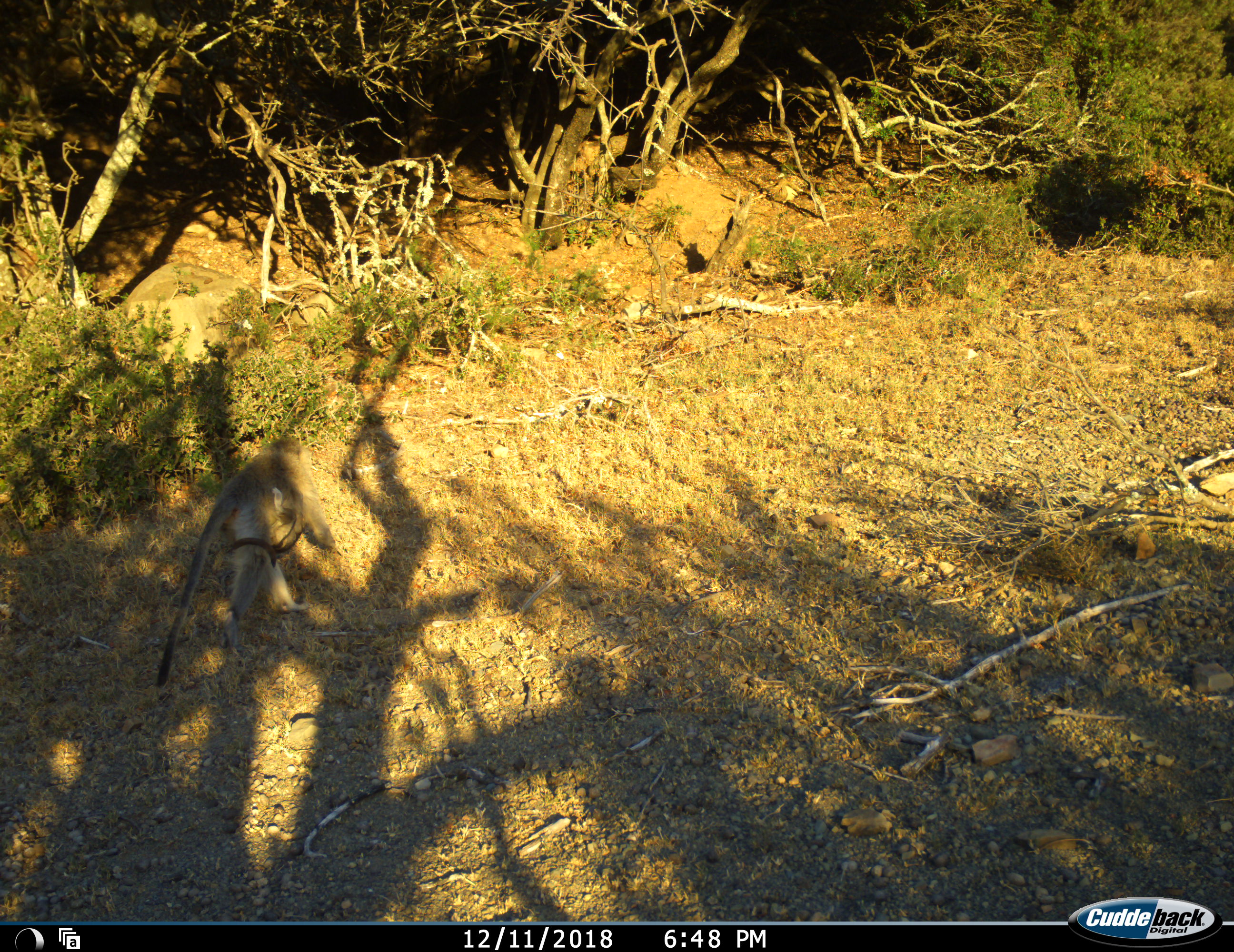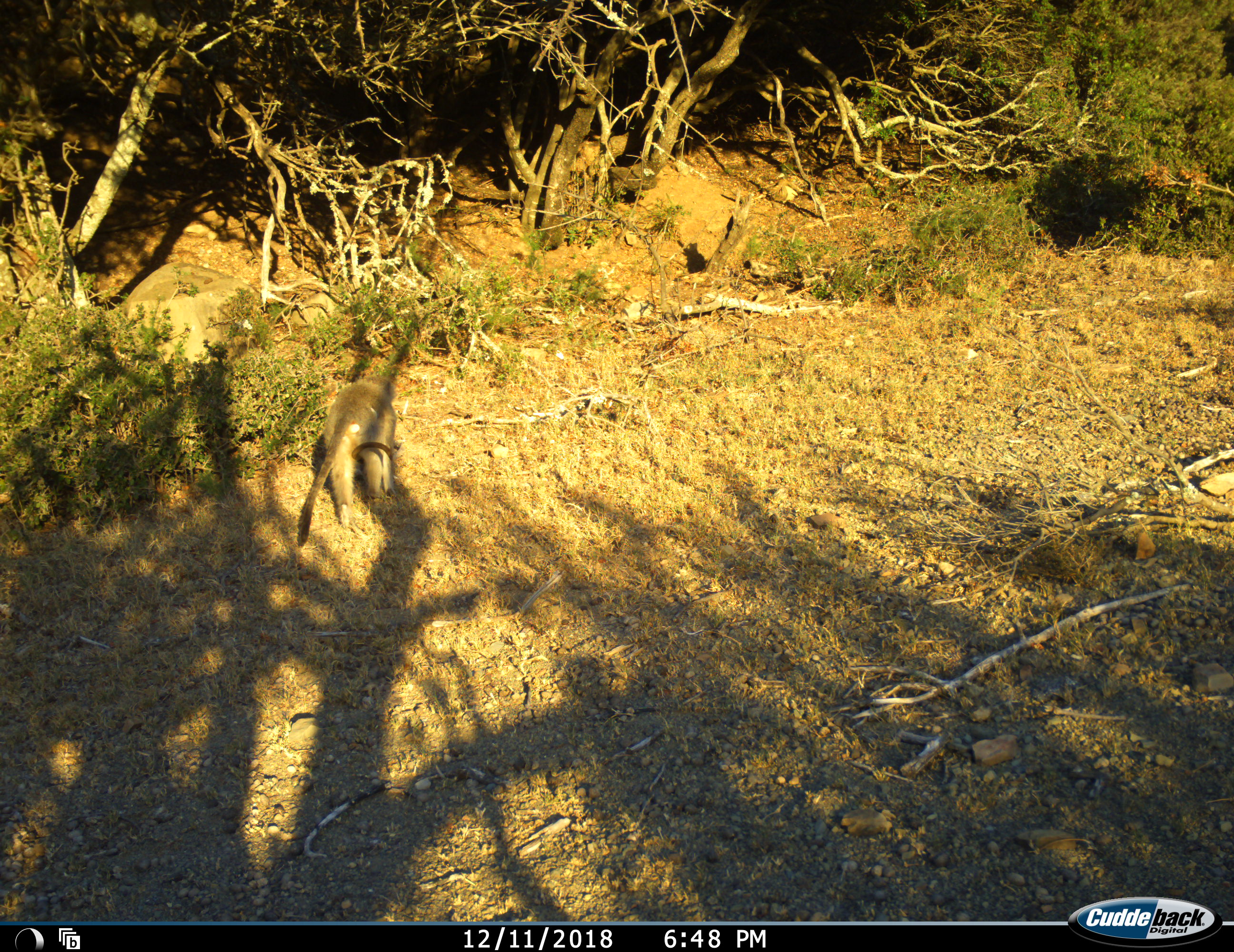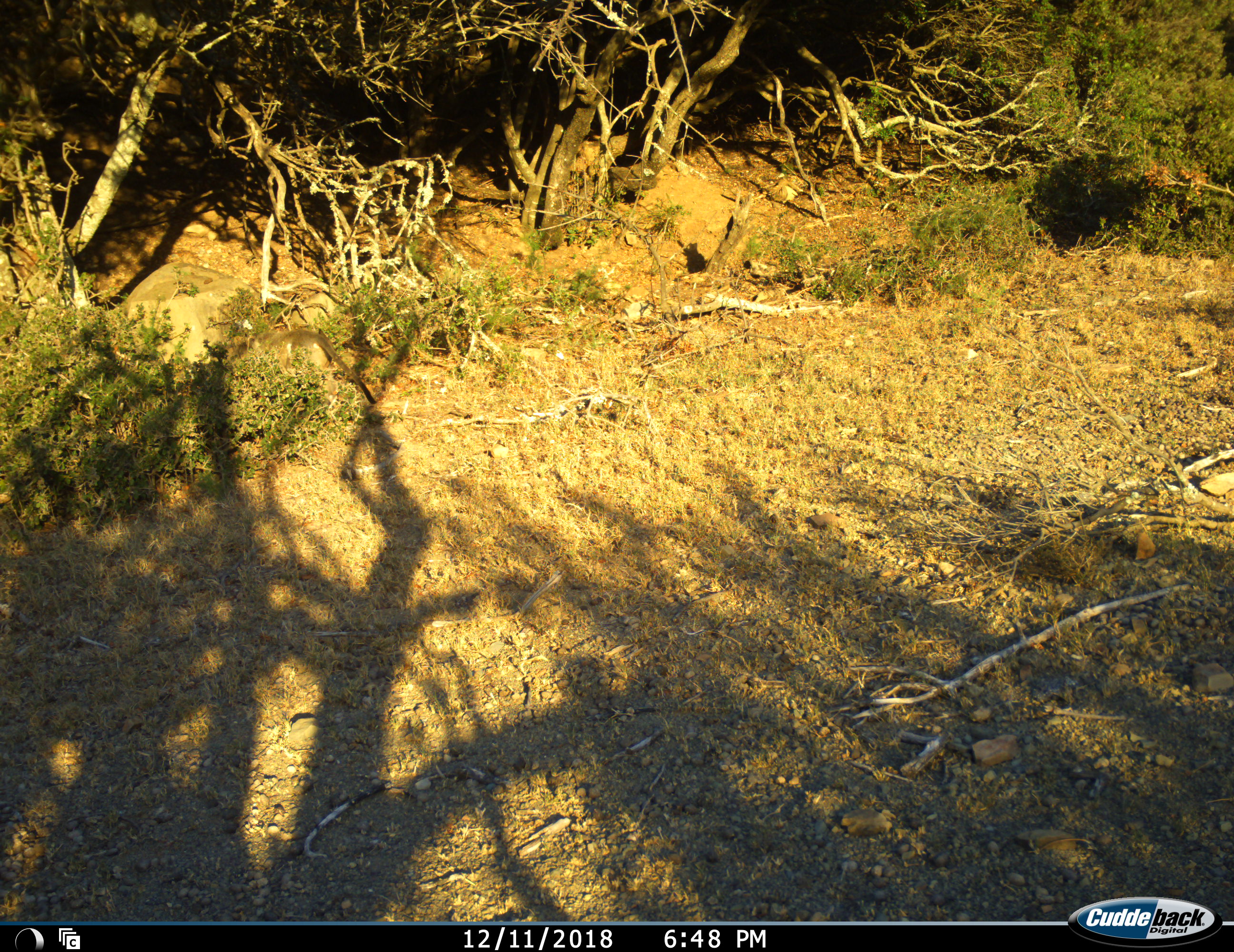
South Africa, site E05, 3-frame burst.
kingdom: Animalia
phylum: Chordata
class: Mammalia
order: Primates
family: Cercopithecidae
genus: Chlorocebus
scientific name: Chlorocebus pygerythrus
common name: vervet monkey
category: monkeyvervet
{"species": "monkeyvervet (vervet monkey) (Chlorocebus pygerythrus)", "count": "2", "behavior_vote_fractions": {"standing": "0%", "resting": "12%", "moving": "100%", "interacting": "12%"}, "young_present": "50%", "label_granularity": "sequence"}